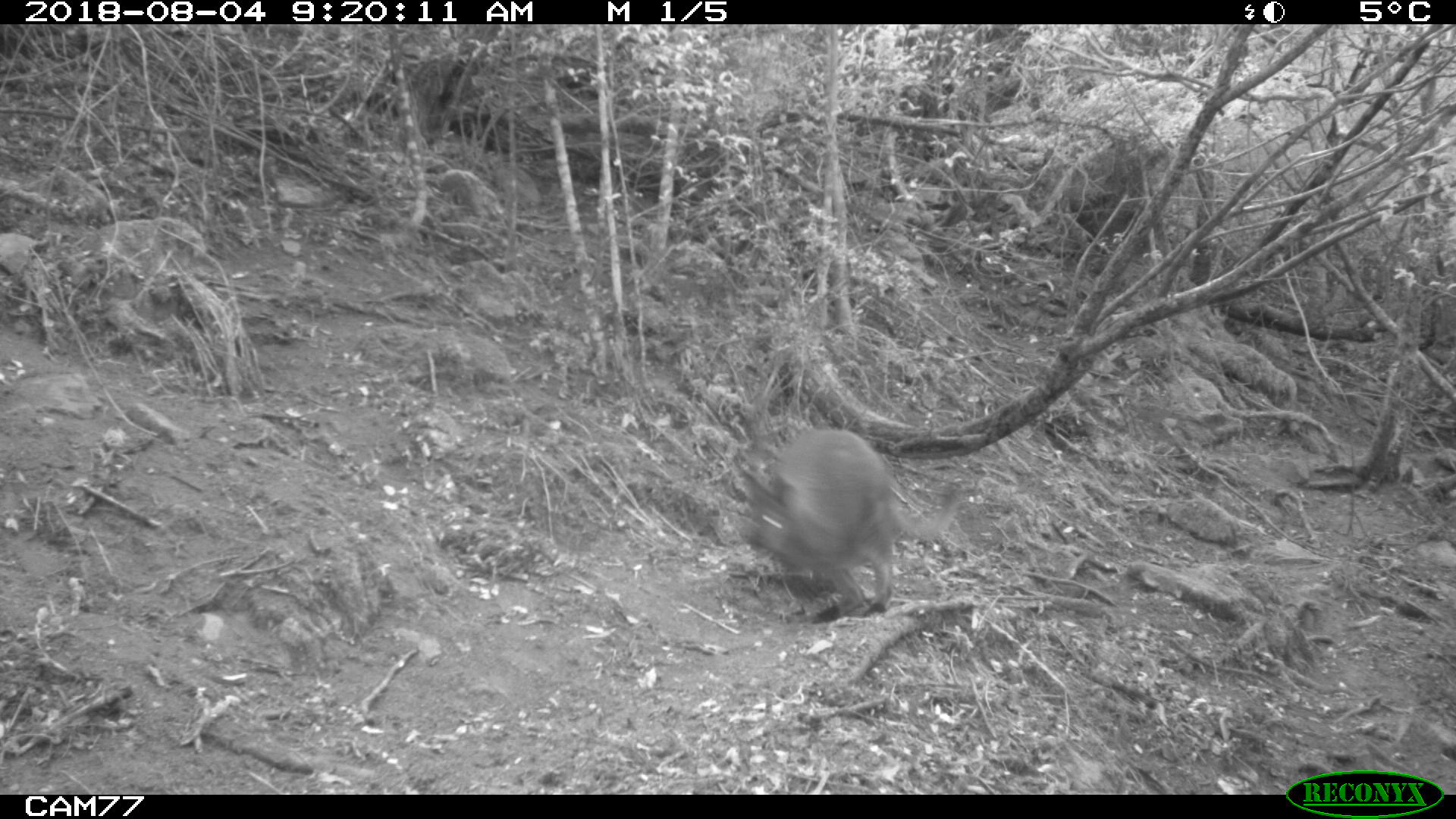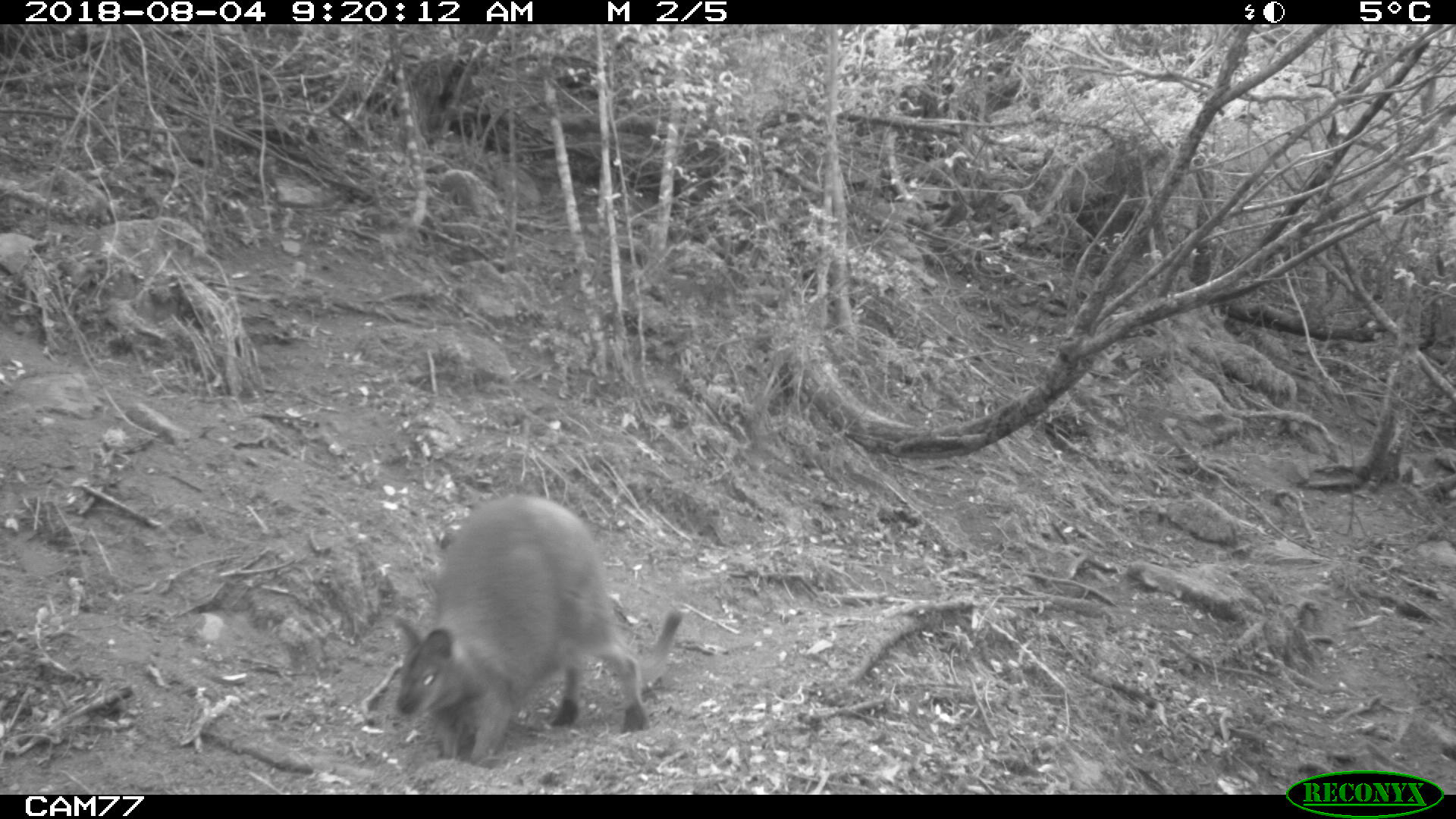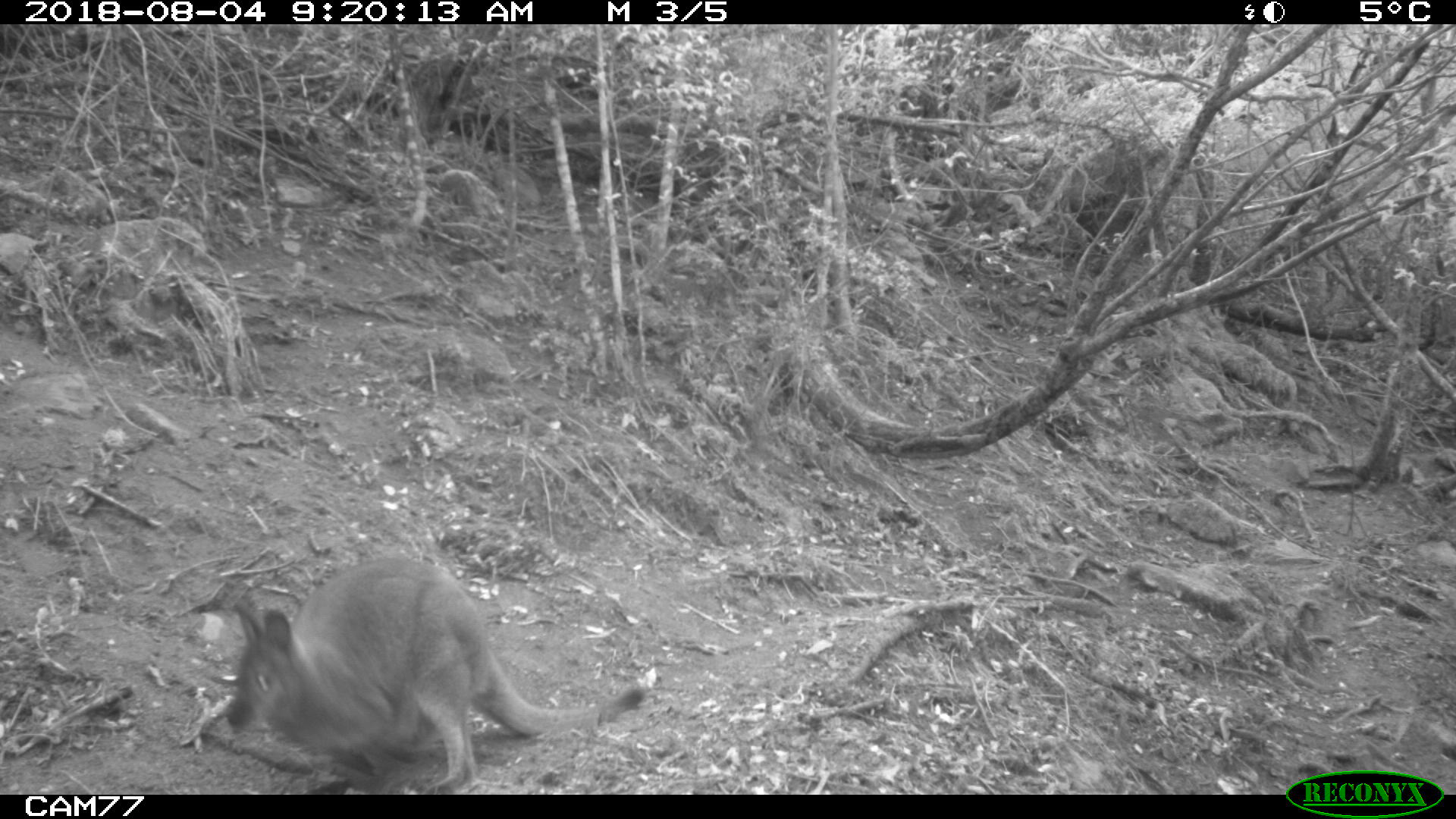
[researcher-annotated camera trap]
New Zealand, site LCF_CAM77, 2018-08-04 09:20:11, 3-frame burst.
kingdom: Animalia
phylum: Chordata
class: Mammalia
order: Diprotodontia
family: Macropodidae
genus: Notamacropus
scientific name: Notamacropus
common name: wallaby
Wallaby (Notamacropus).